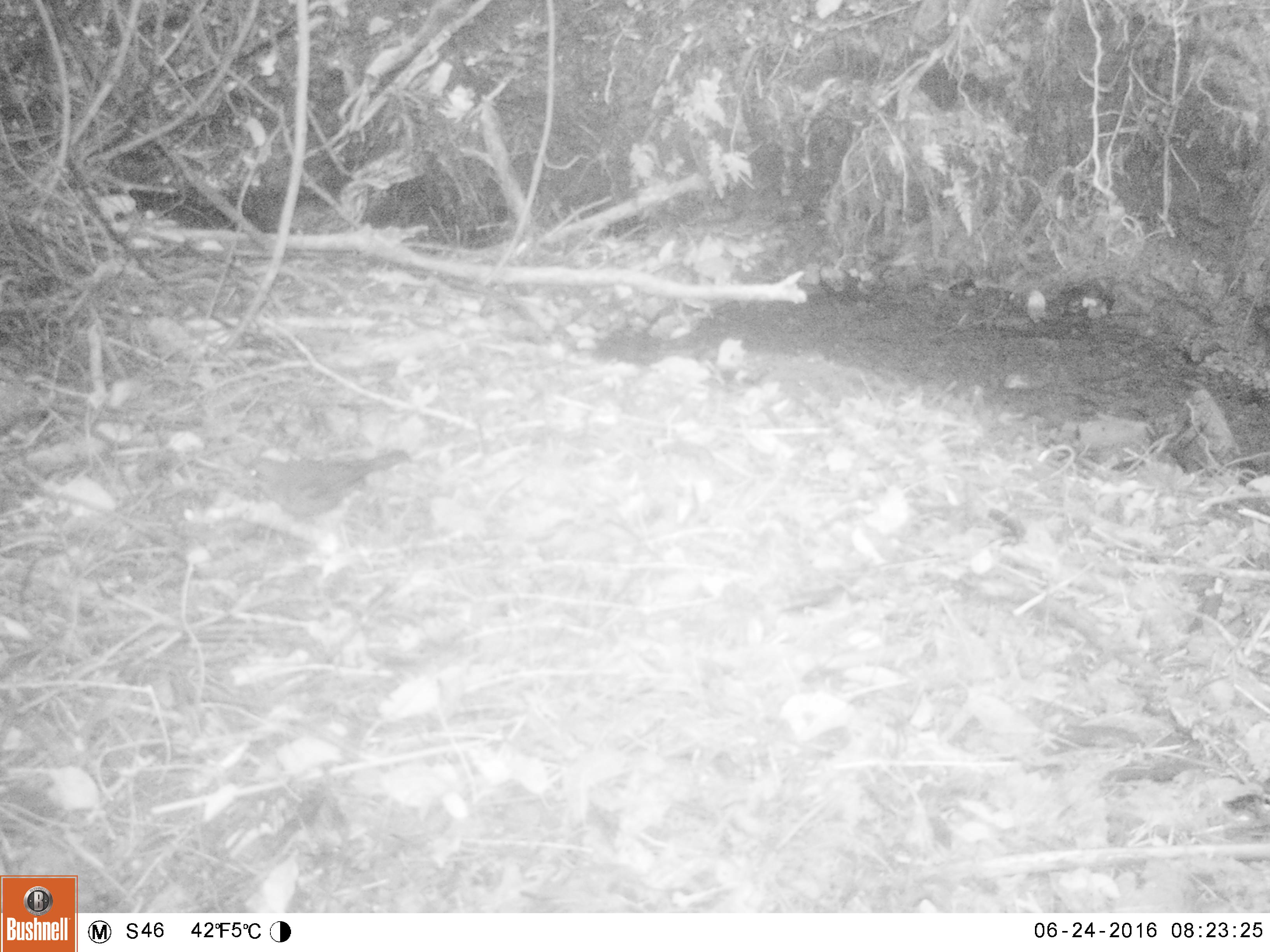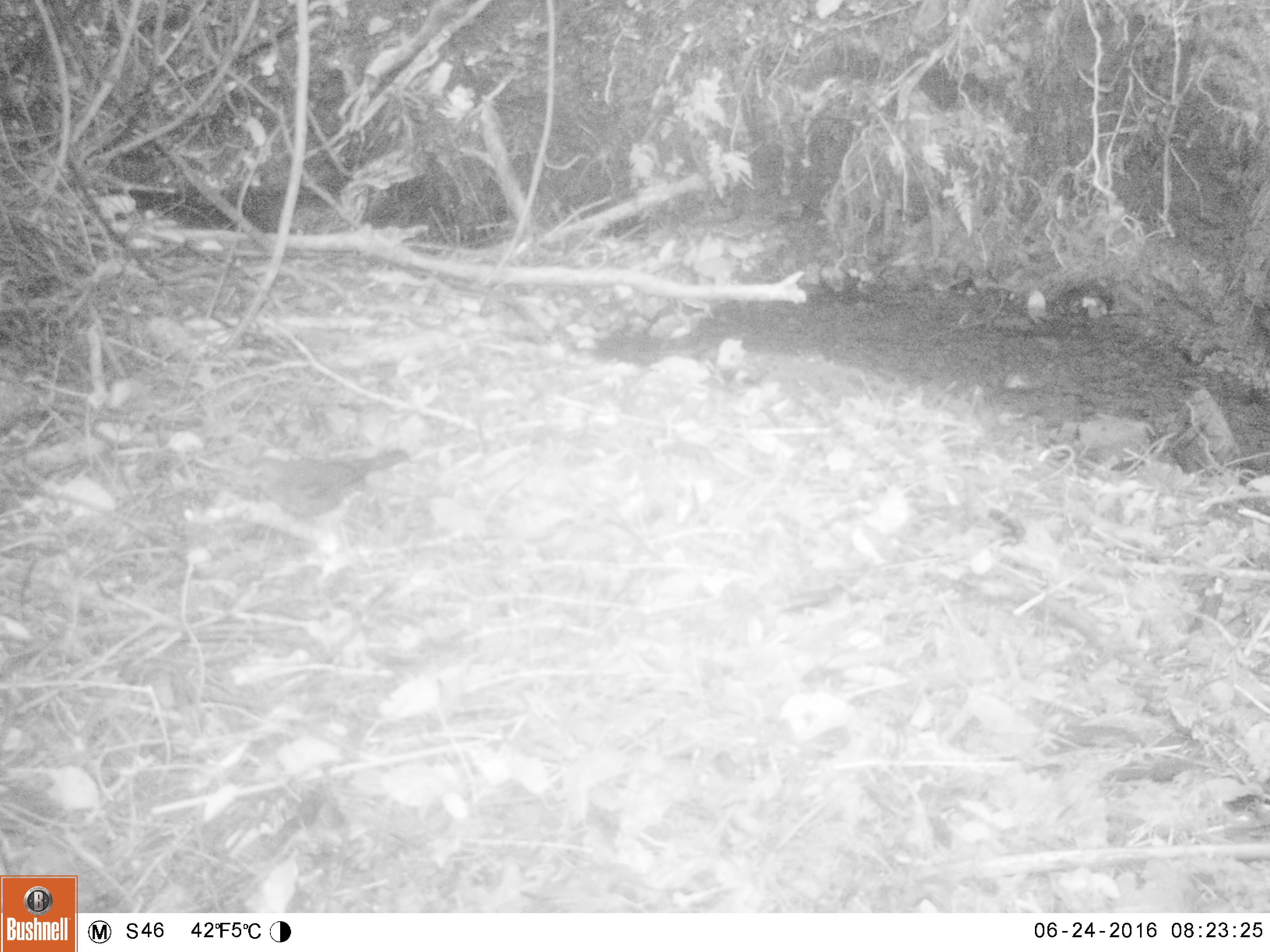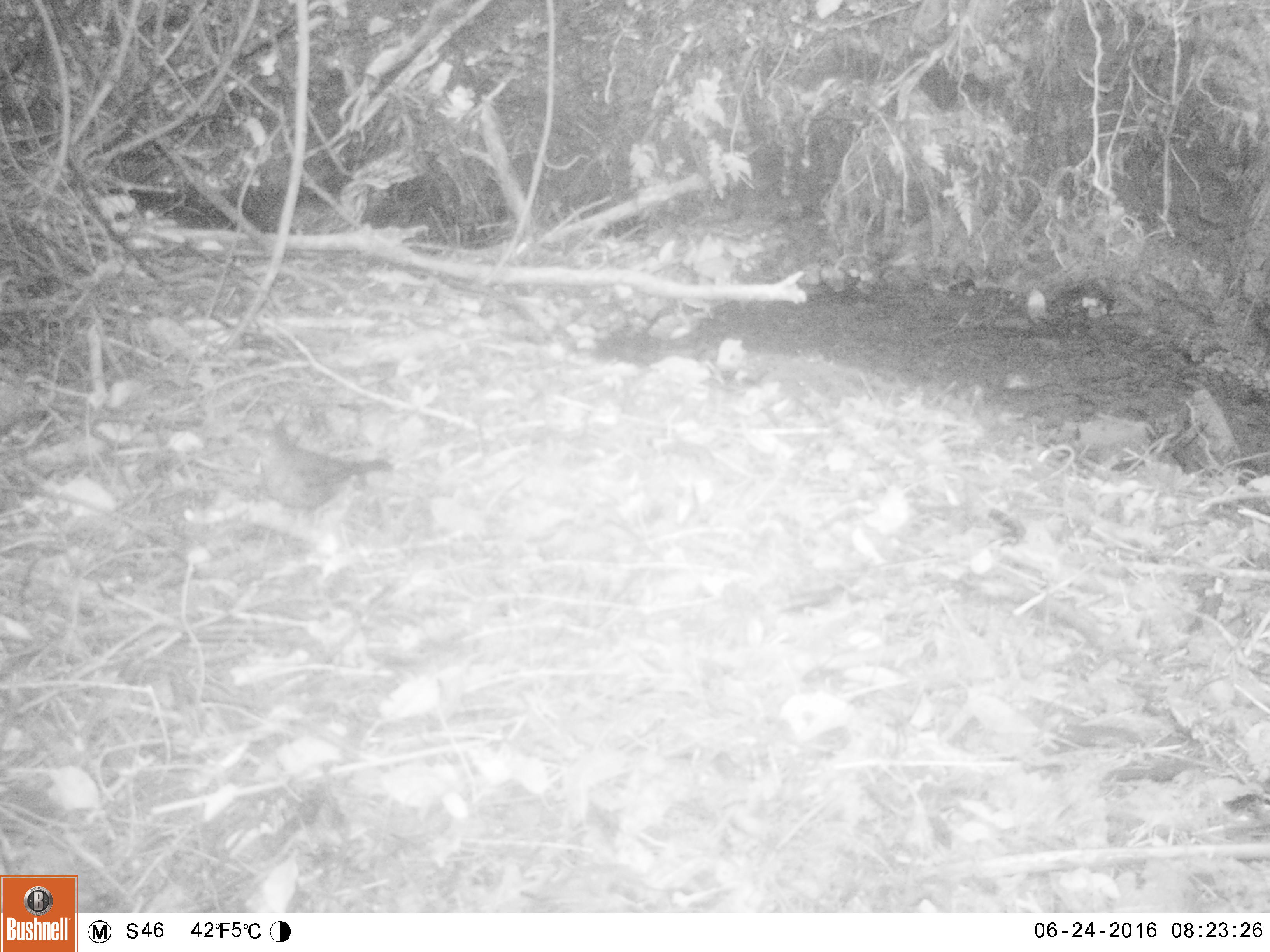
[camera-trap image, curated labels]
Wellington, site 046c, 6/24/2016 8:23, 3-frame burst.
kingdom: Animalia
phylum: Chordata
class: Aves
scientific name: Aves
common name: bird